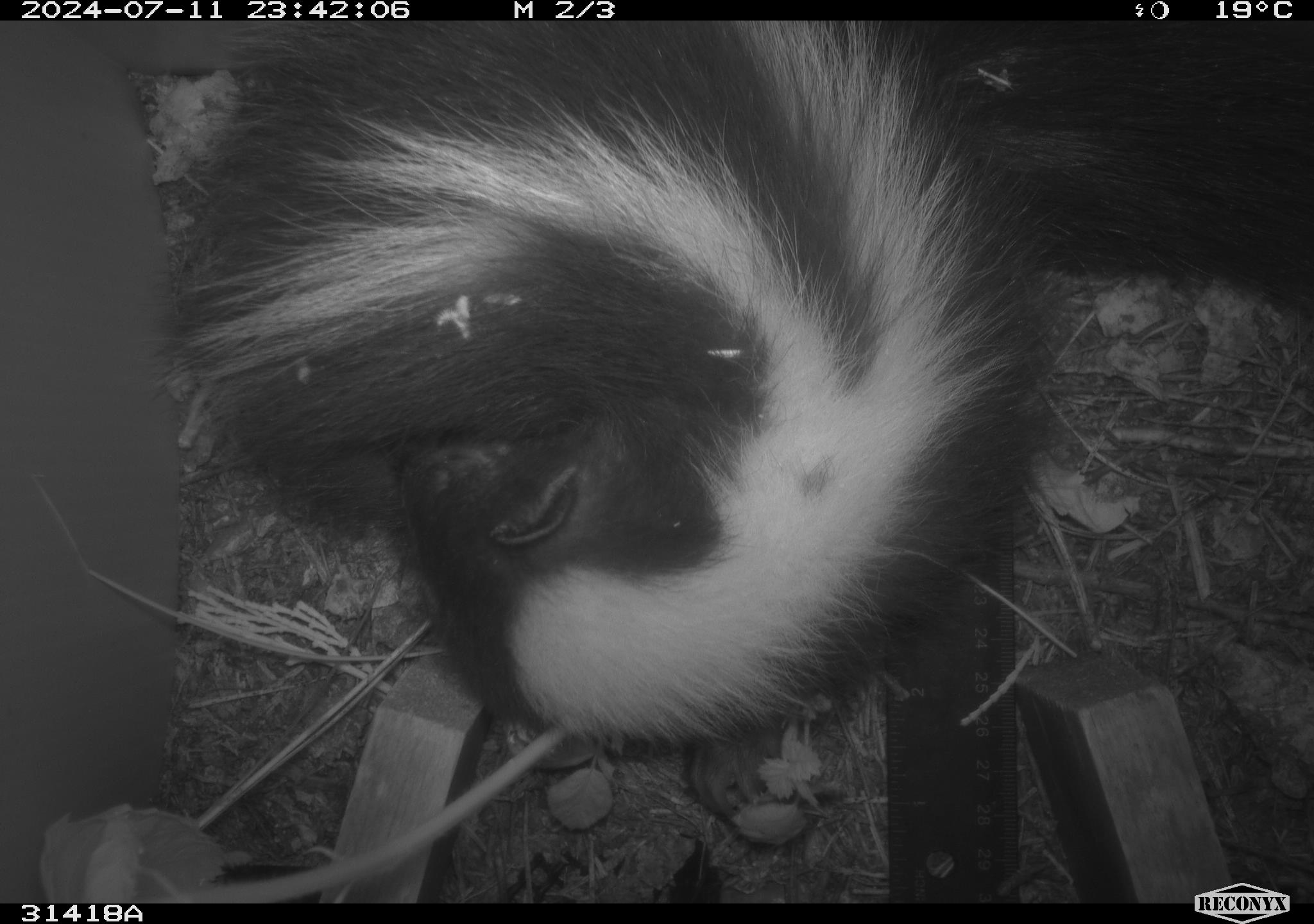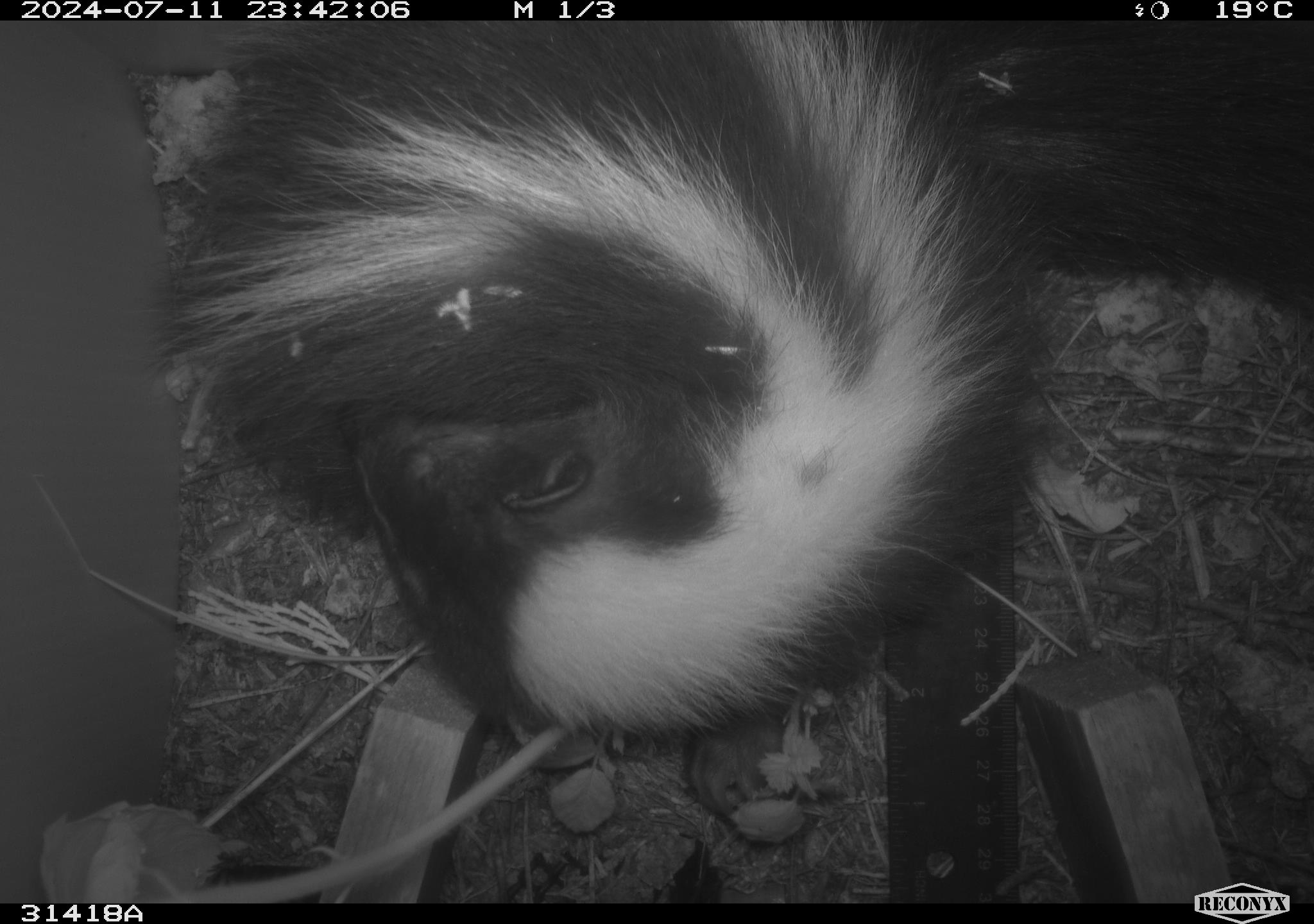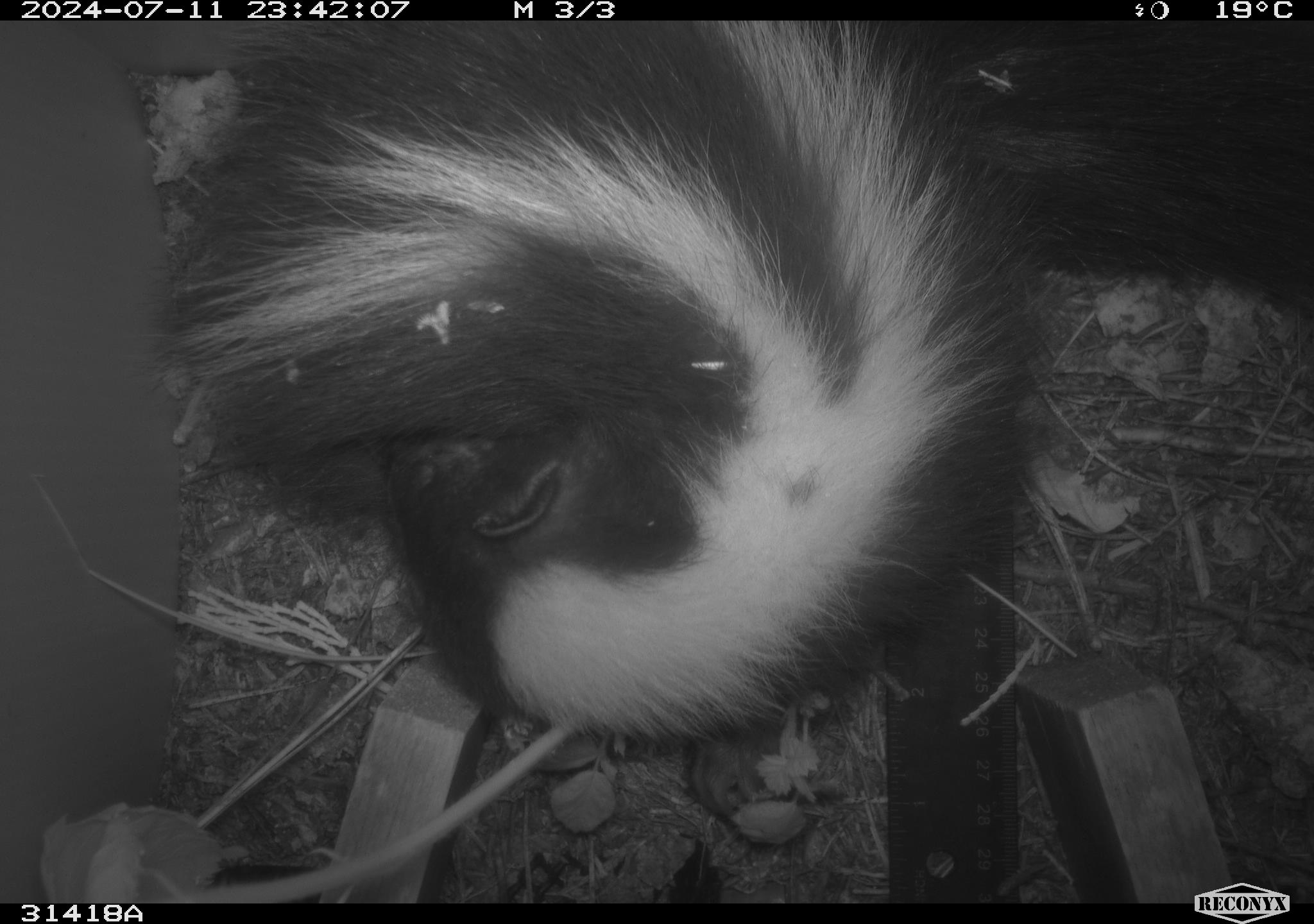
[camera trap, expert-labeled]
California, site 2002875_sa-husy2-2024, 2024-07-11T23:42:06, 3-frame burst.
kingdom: Animalia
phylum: Chordata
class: Mammalia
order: Carnivora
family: Mephitidae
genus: Mephitis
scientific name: Mephitis mephitis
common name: striped skunk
Striped skunk (Mephitis mephitis).